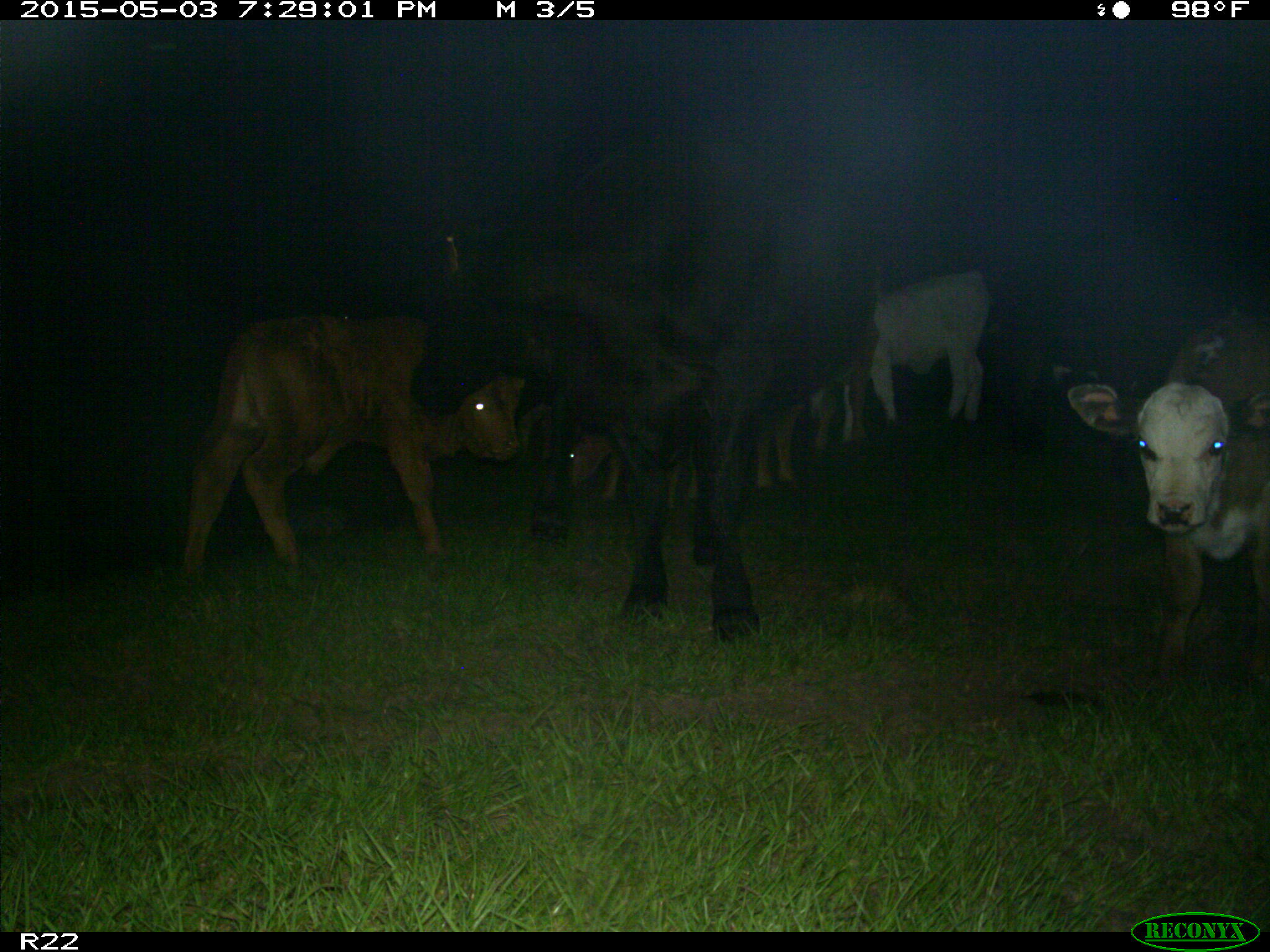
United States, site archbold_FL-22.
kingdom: Animalia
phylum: Chordata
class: Mammalia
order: Artiodactyla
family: Bovidae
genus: Bos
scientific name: Bos taurus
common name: domestic cow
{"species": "Bos taurus (domestic cow)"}